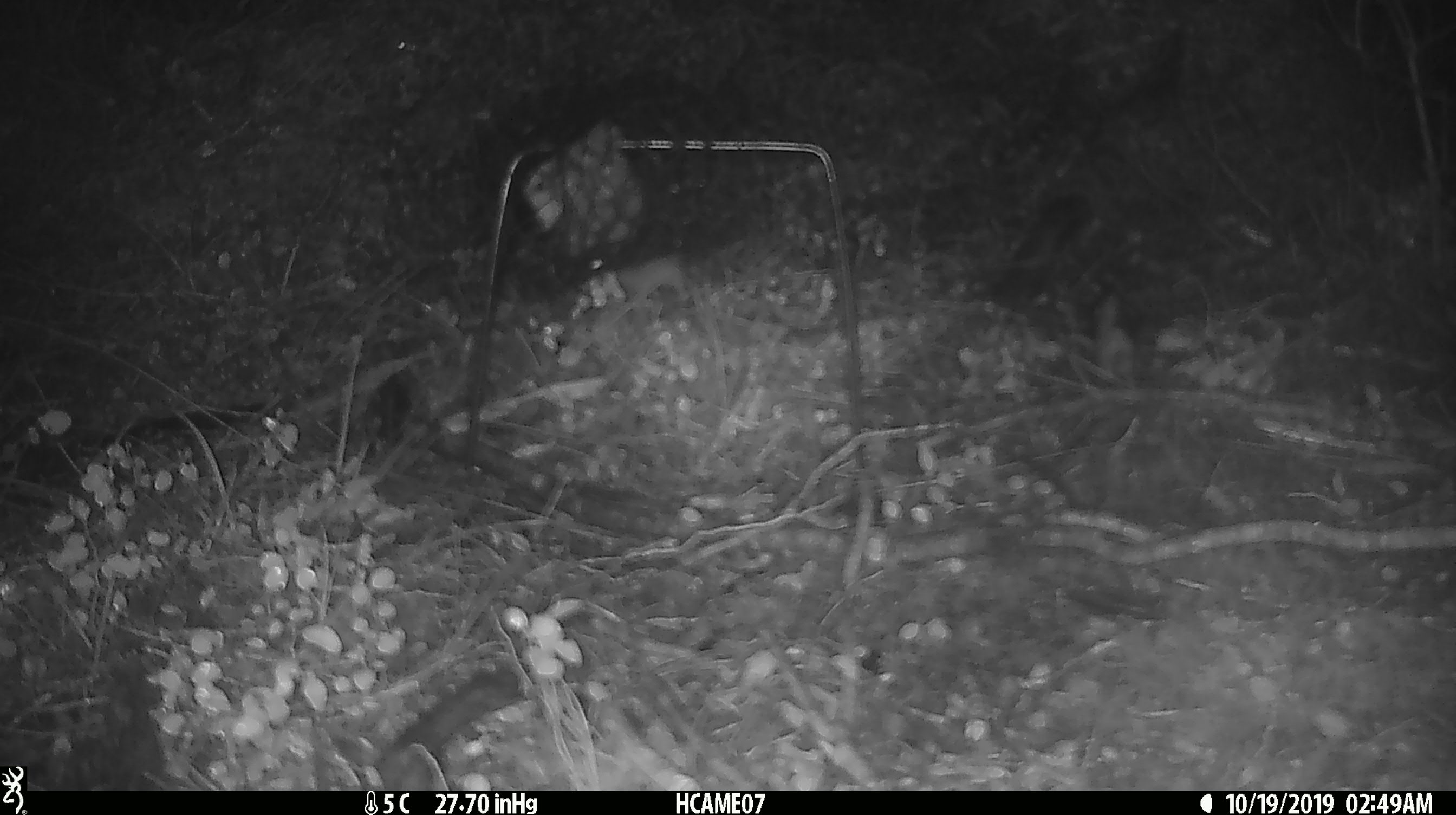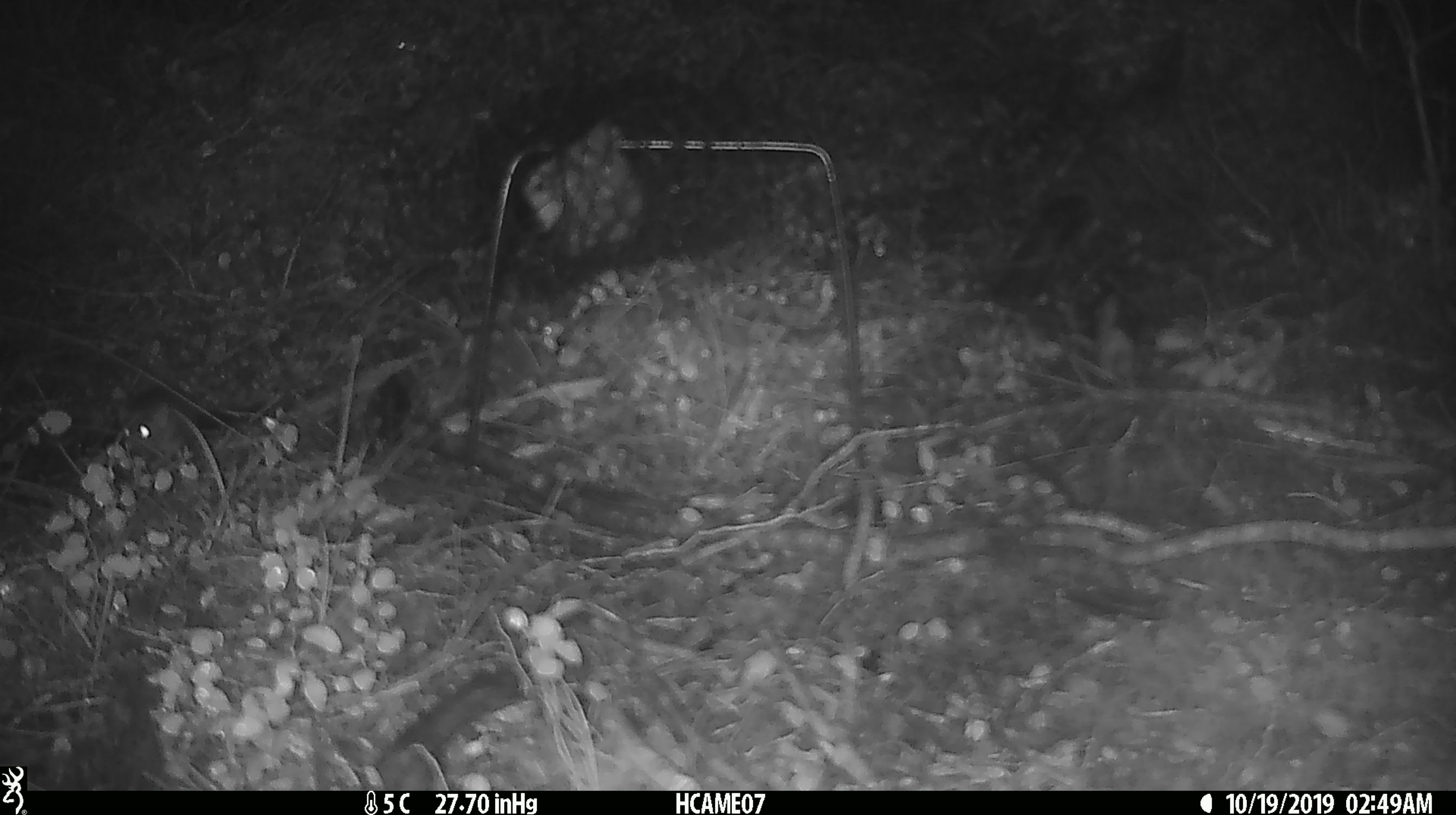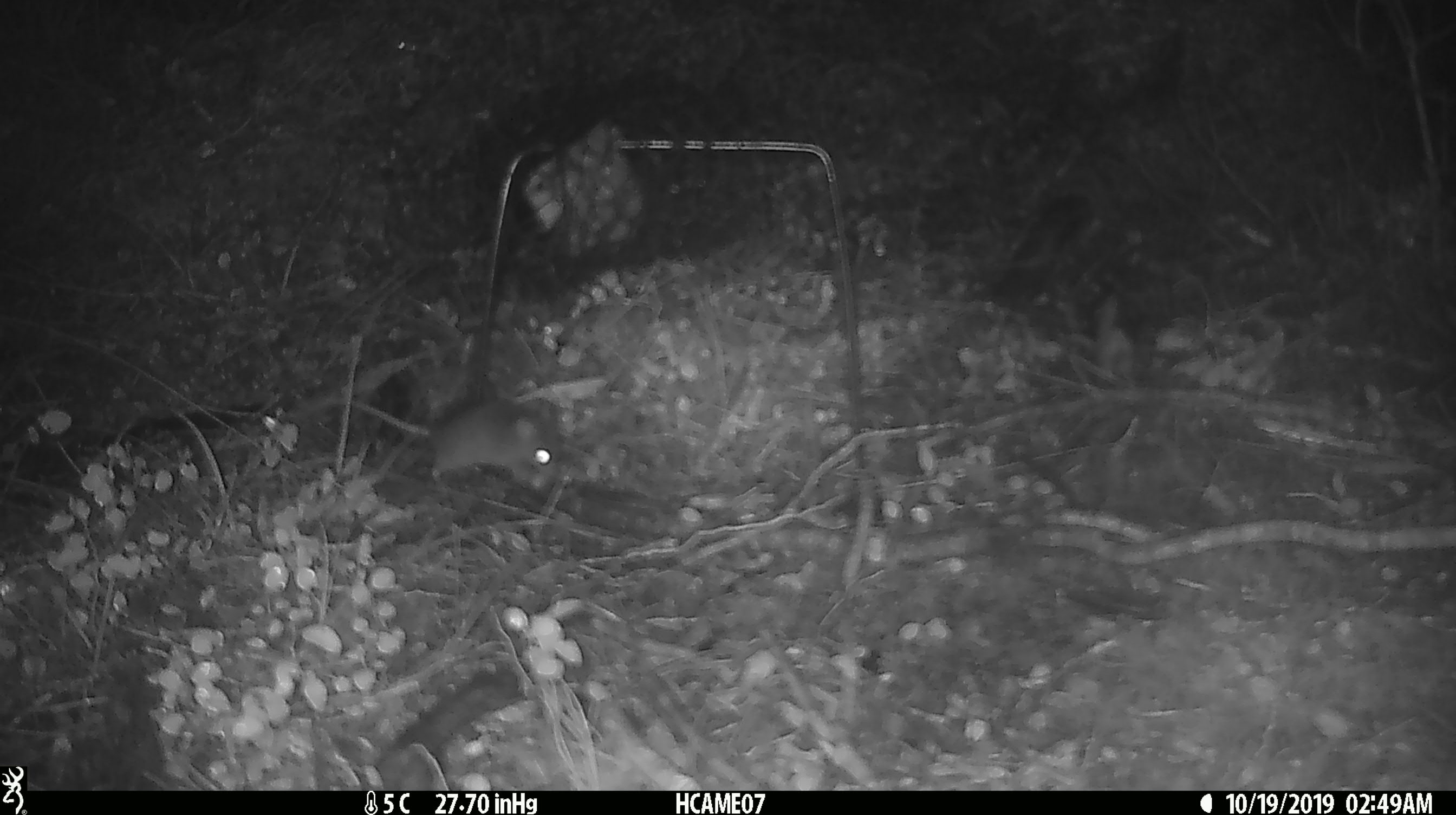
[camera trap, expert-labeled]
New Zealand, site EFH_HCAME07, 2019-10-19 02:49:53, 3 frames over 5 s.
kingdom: Animalia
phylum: Chordata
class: Mammalia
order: Rodentia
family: Muridae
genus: Mus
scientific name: Mus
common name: mouse